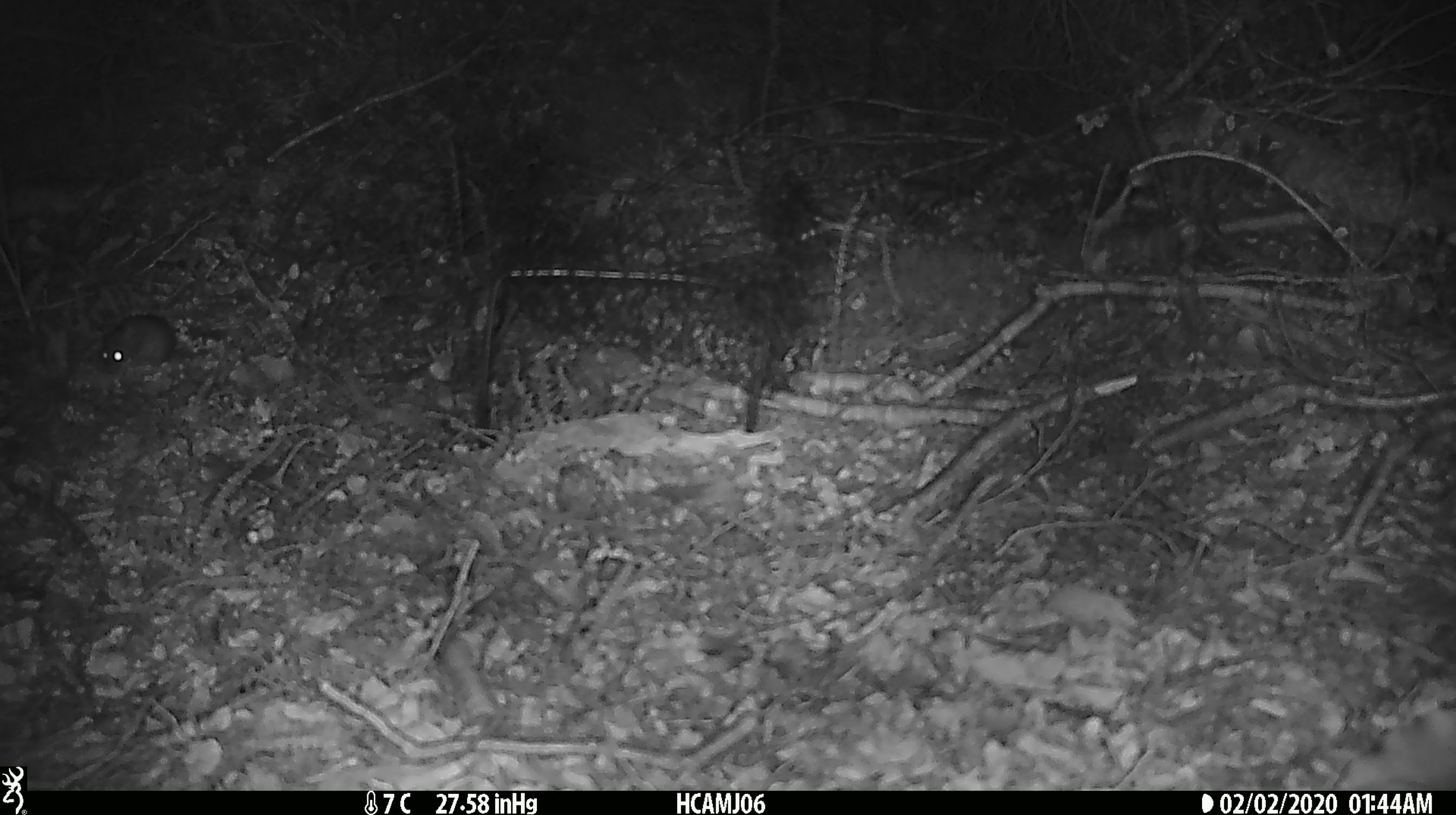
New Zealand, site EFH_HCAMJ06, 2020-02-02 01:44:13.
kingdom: Animalia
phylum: Chordata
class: Mammalia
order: Rodentia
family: Muridae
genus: Mus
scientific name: Mus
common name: mouse